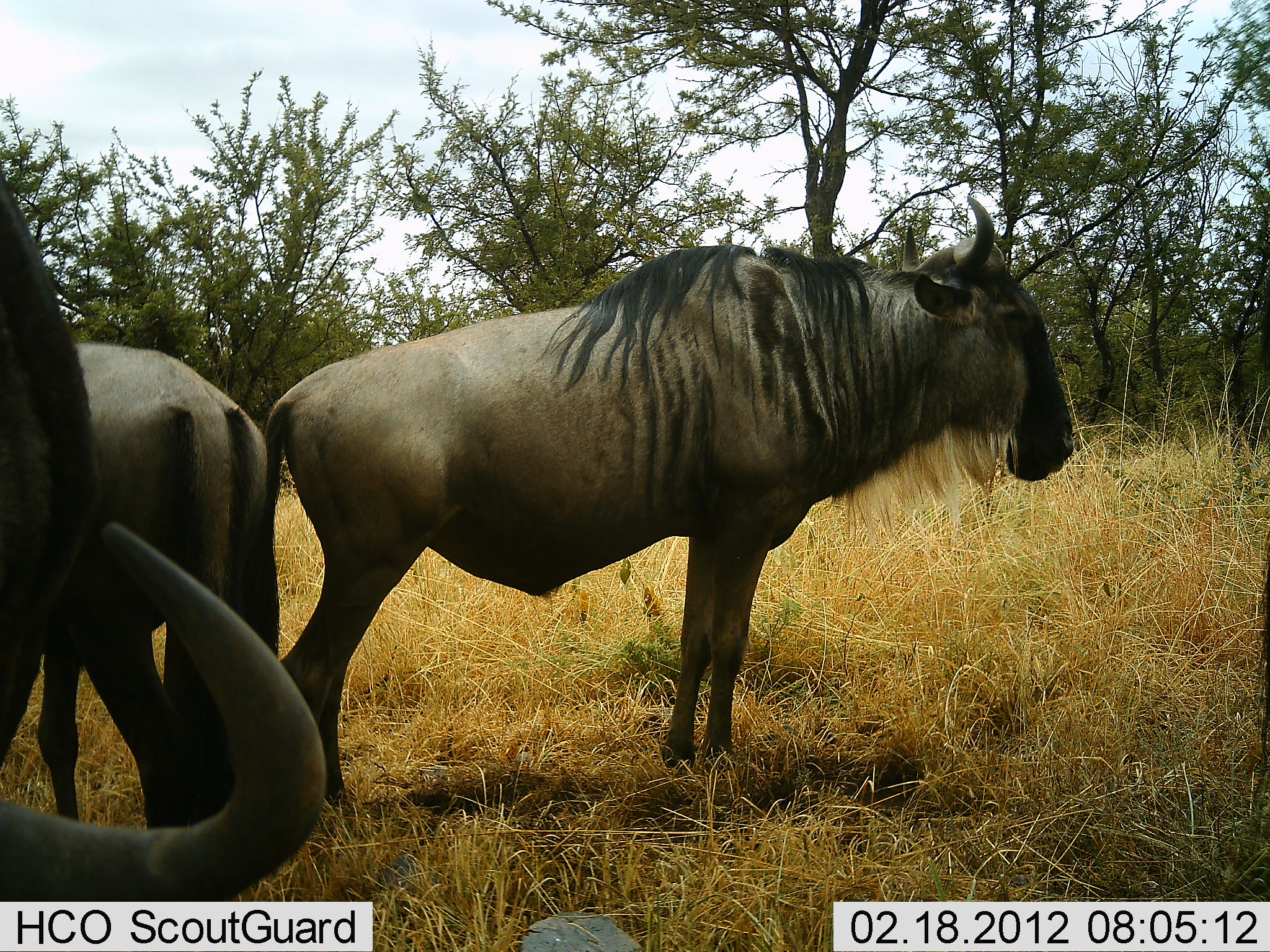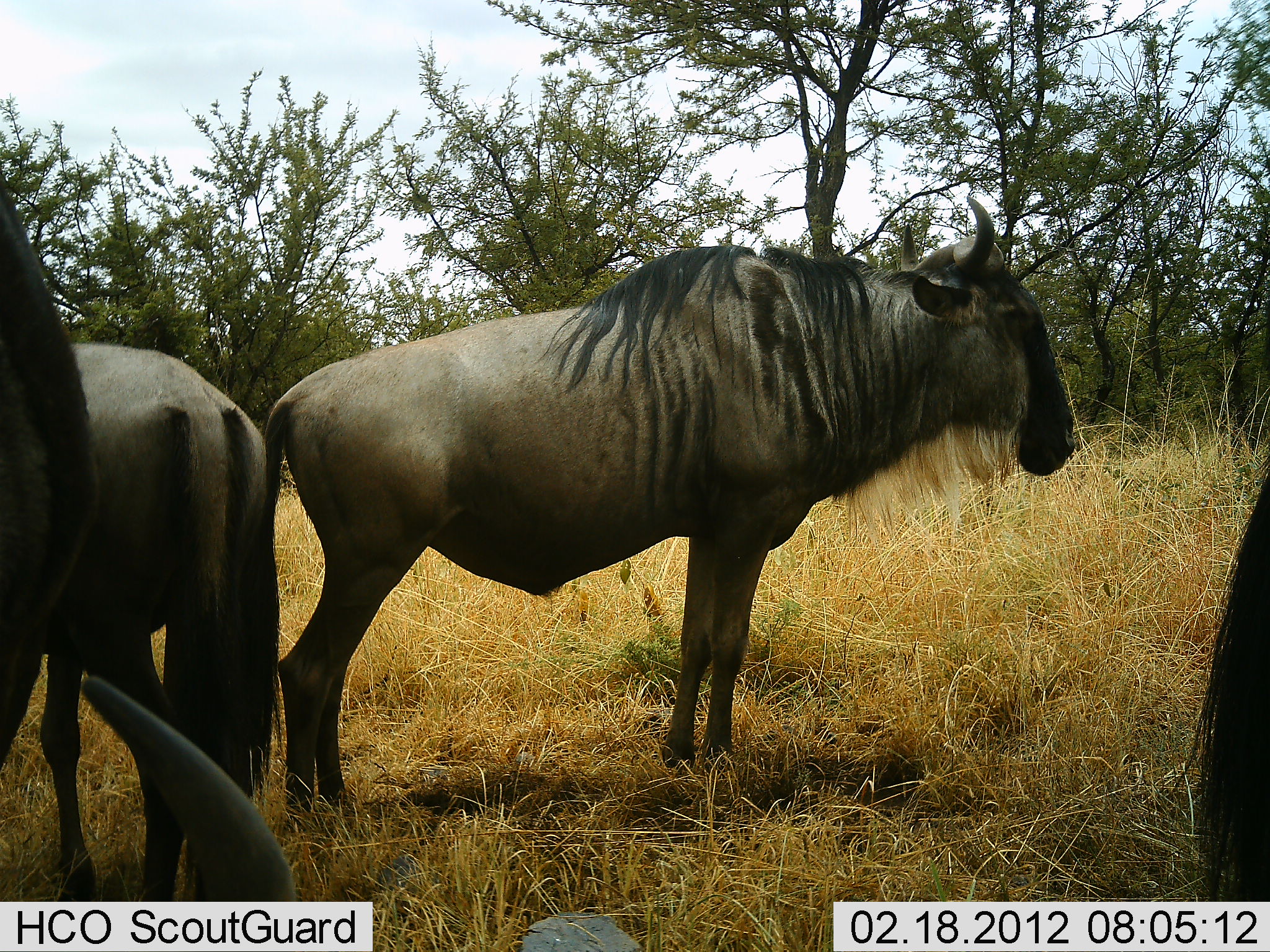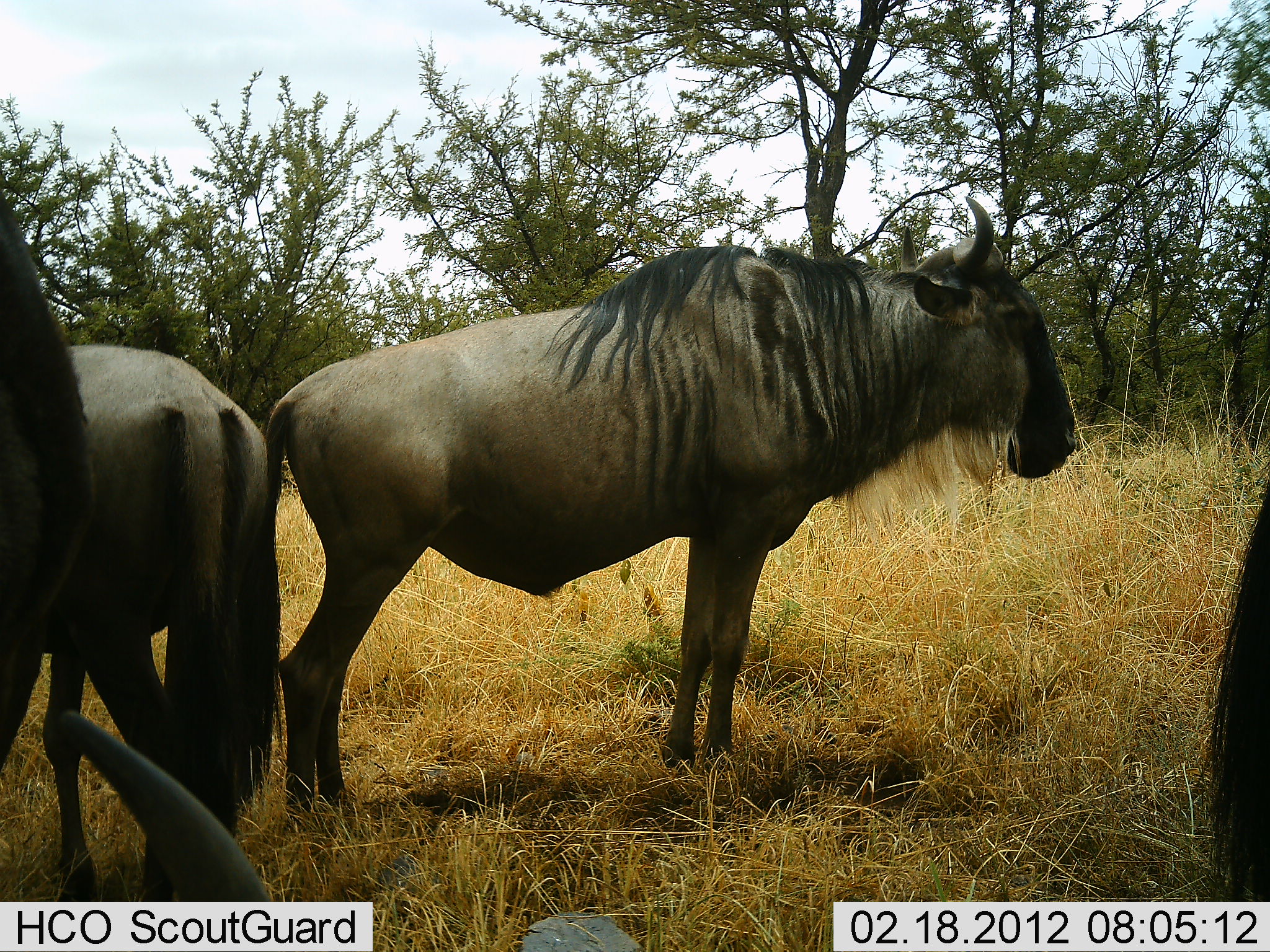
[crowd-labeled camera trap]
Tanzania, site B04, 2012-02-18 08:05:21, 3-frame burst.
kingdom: Animalia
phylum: Chordata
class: Mammalia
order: Artiodactyla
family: Bovidae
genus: Connochaetes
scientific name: Connochaetes taurinus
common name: blue wildebeest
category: wildebeest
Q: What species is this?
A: Wildebeest (blue wildebeest) (Connochaetes taurinus).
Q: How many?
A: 5.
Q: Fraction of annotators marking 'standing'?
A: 94%.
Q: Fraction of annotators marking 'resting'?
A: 29%.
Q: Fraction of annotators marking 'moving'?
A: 6%.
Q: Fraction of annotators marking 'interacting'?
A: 0%.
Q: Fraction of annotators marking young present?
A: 0%.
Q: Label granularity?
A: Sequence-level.